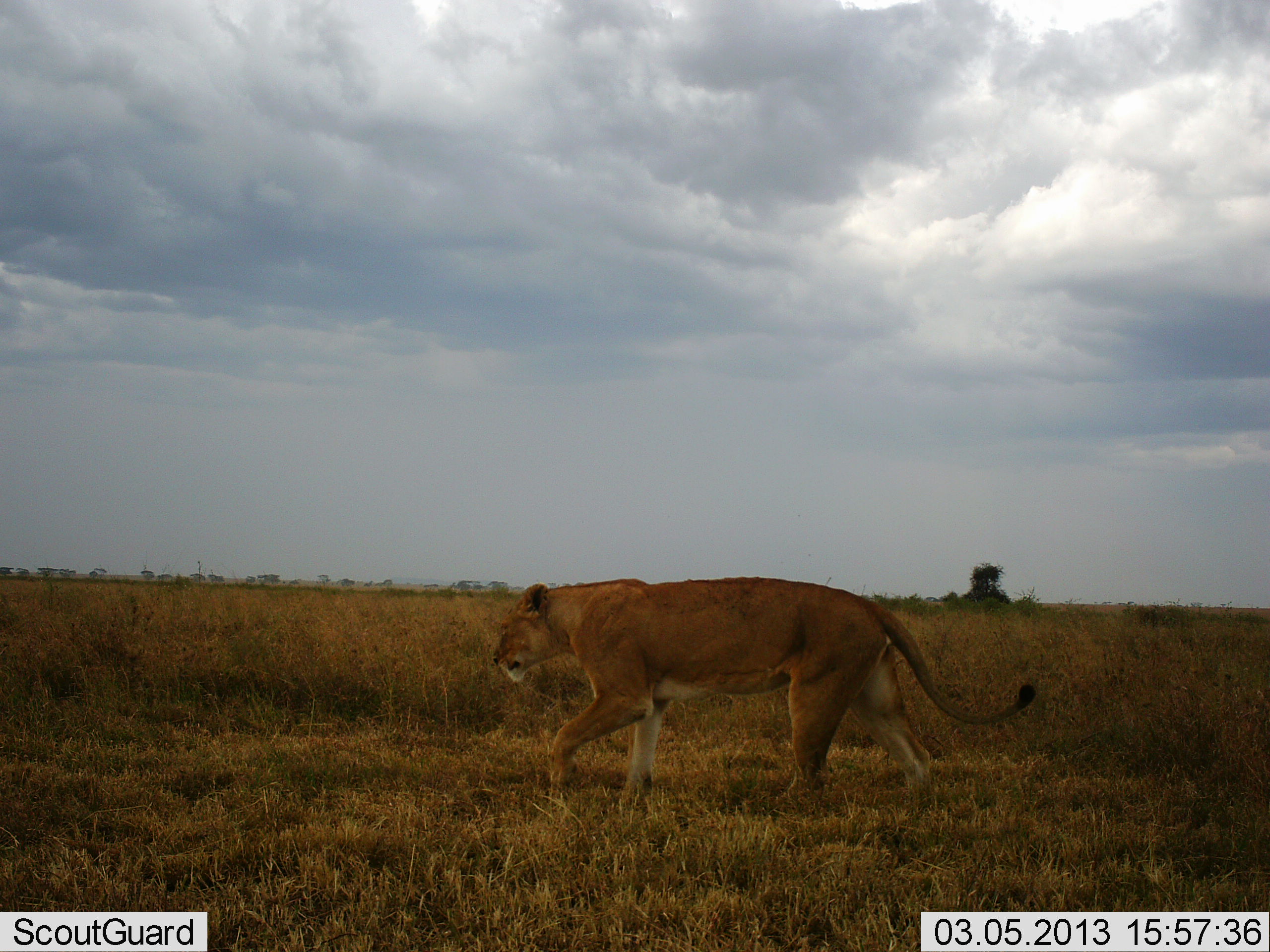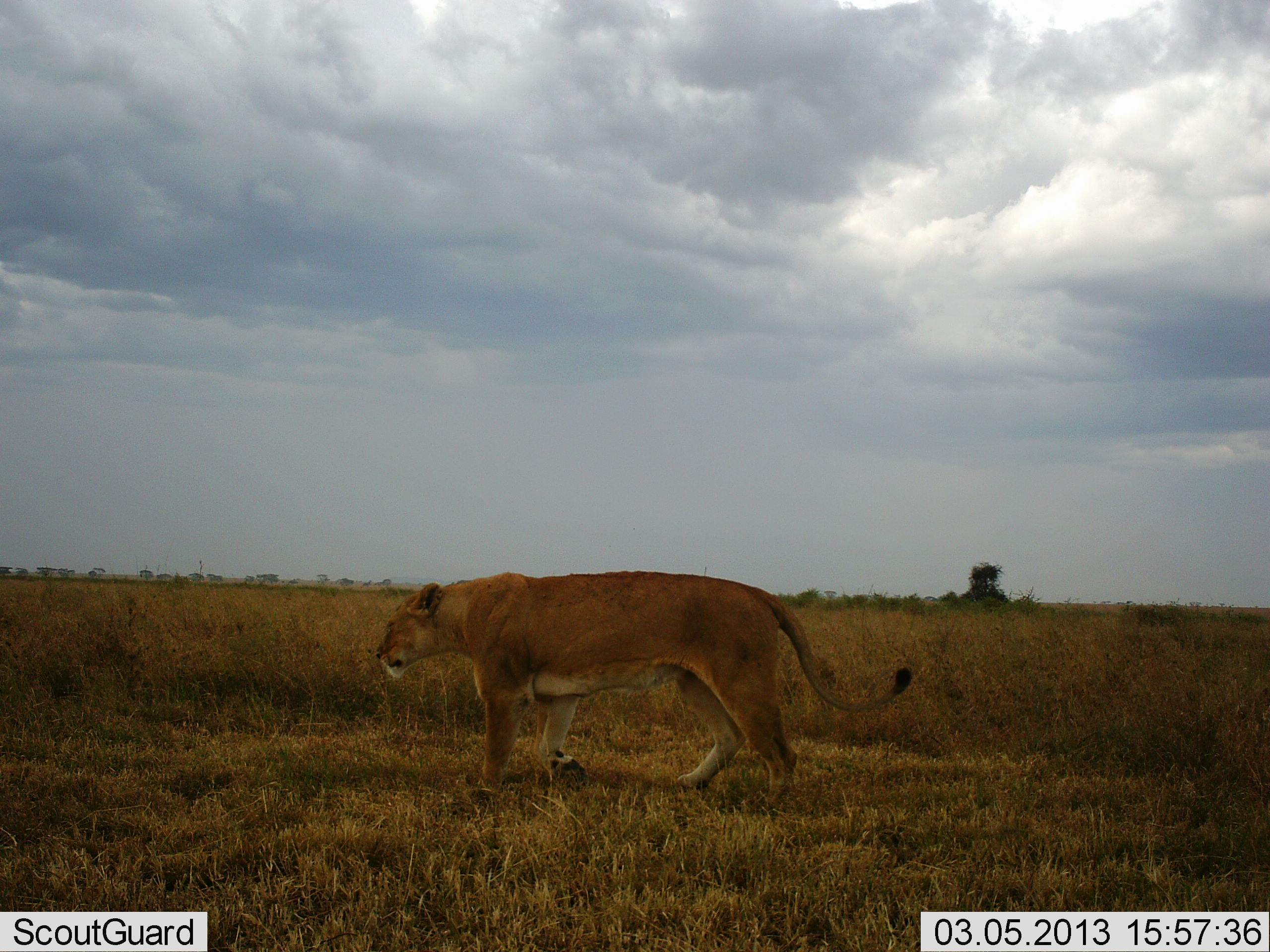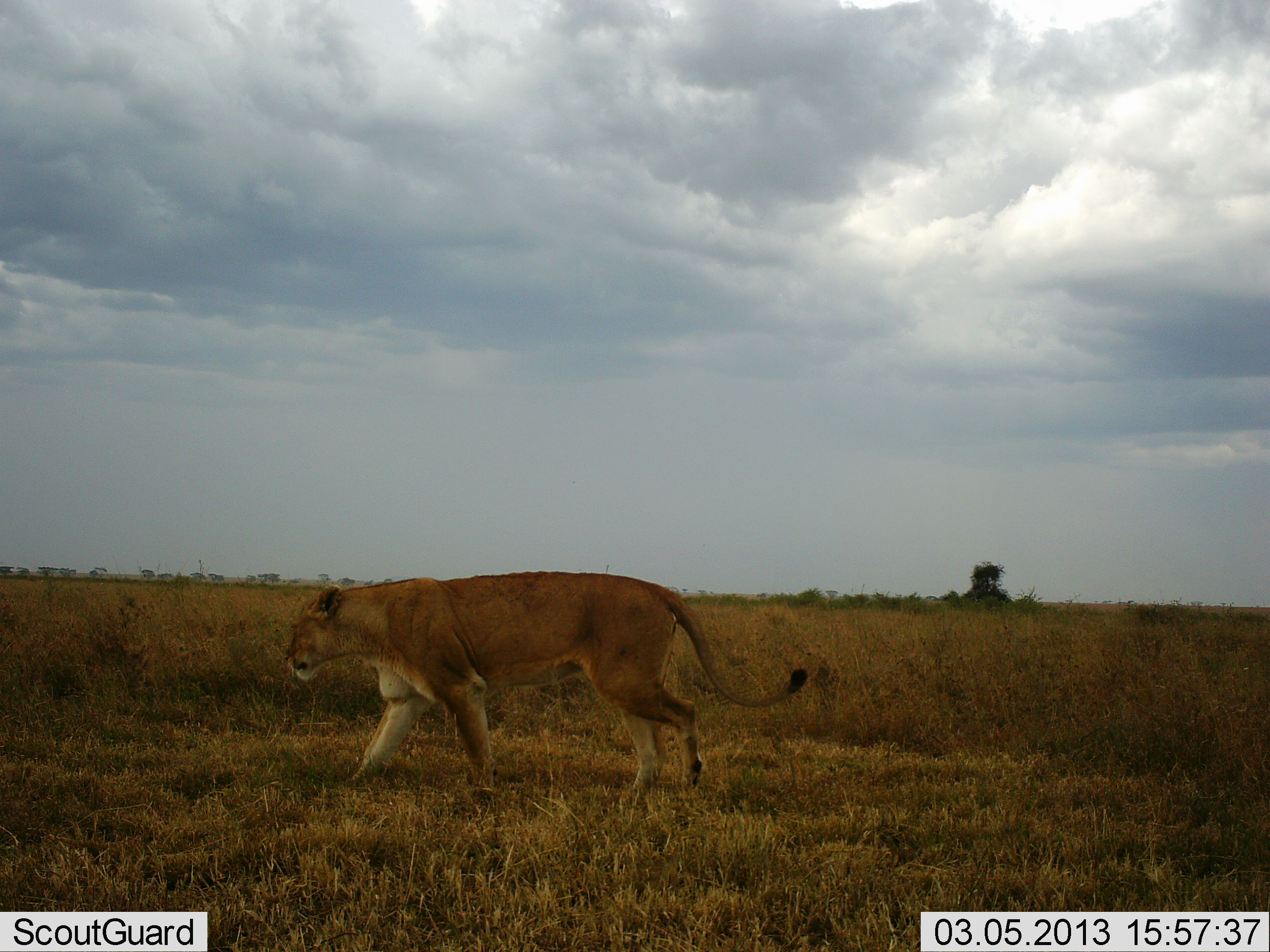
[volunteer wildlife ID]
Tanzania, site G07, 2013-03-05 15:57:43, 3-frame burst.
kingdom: Animalia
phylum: Chordata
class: Mammalia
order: Carnivora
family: Felidae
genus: Panthera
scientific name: Panthera leo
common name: lion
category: lionfemale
Lionfemale (lion) (Panthera leo), count 1. Behavior (volunteer vote fractions): standing 0%, resting 0%, moving 100%, interacting 0%. Young present (vote fraction): 0%. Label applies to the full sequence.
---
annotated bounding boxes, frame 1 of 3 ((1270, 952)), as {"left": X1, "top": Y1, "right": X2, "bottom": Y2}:
animal: {"left": 491, "top": 577, "right": 1037, "bottom": 811}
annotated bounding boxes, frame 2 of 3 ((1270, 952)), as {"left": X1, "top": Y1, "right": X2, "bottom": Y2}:
animal: {"left": 373, "top": 570, "right": 913, "bottom": 808}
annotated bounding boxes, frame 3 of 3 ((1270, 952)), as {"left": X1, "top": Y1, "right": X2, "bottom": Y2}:
animal: {"left": 283, "top": 570, "right": 808, "bottom": 811}